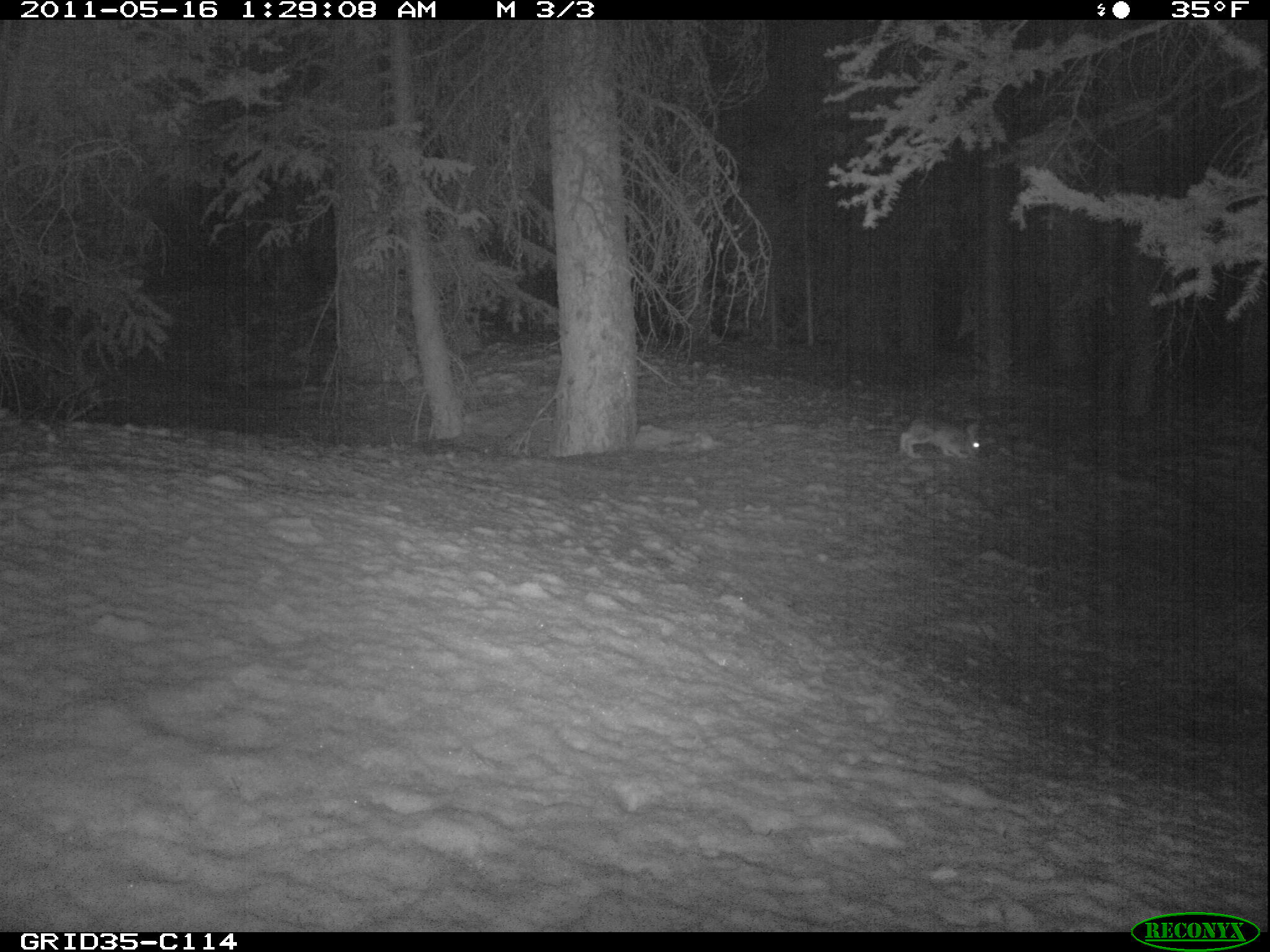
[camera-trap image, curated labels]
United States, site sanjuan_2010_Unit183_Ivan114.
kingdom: Animalia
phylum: Chordata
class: Mammalia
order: Lagomorpha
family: Leporidae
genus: Lepus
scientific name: Lepus americanus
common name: snowshoe hare